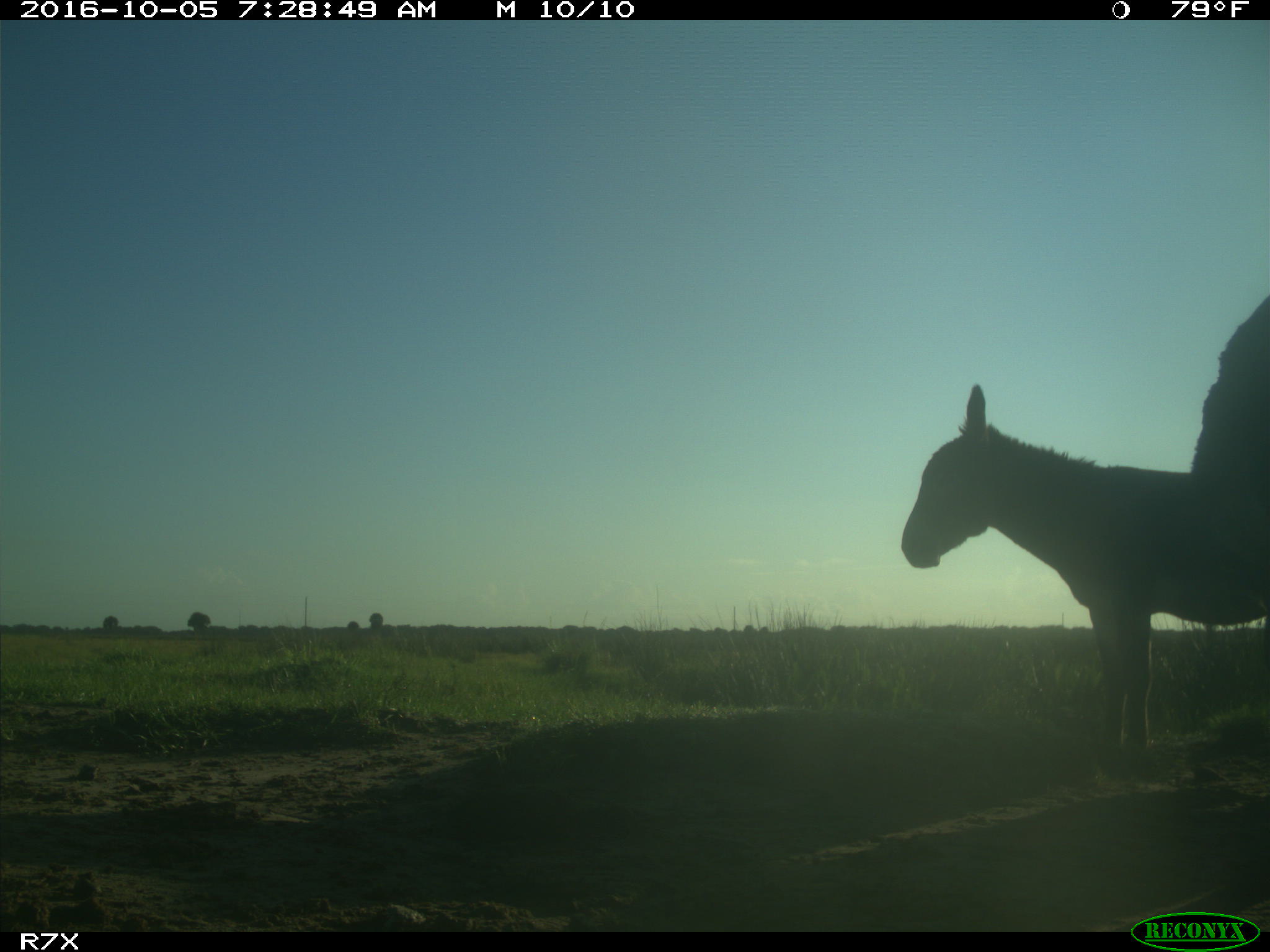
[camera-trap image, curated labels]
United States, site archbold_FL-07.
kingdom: Animalia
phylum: Chordata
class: Mammalia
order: Perissodactyla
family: Equidae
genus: Equus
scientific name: Equus africanus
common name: african wild ass